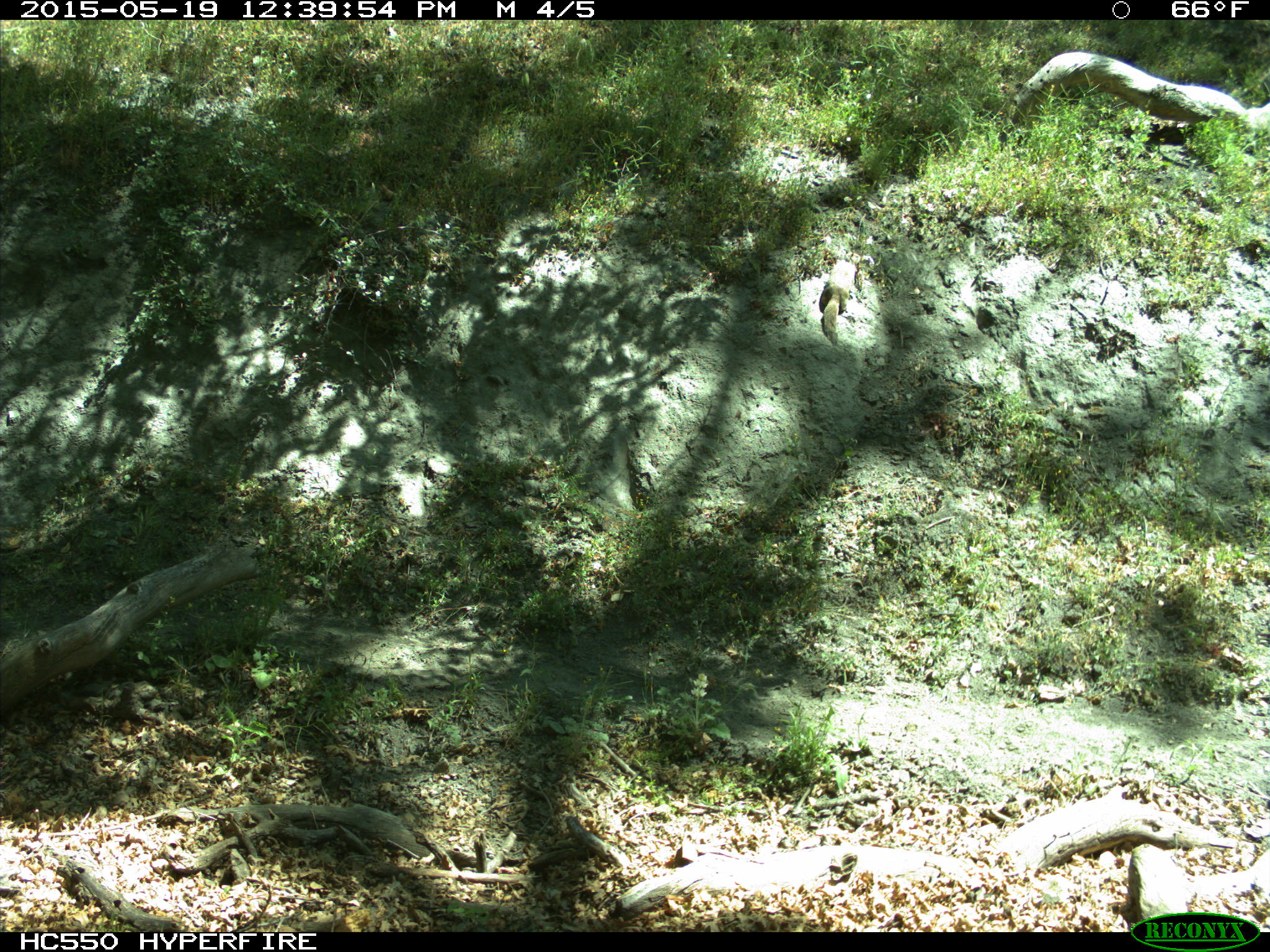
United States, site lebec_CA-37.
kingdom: Animalia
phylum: Chordata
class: Mammalia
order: Rodentia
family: Sciuridae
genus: Otospermophilus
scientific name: Otospermophilus beecheyi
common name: california ground squirrel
Otospermophilus beecheyi (california ground squirrel).